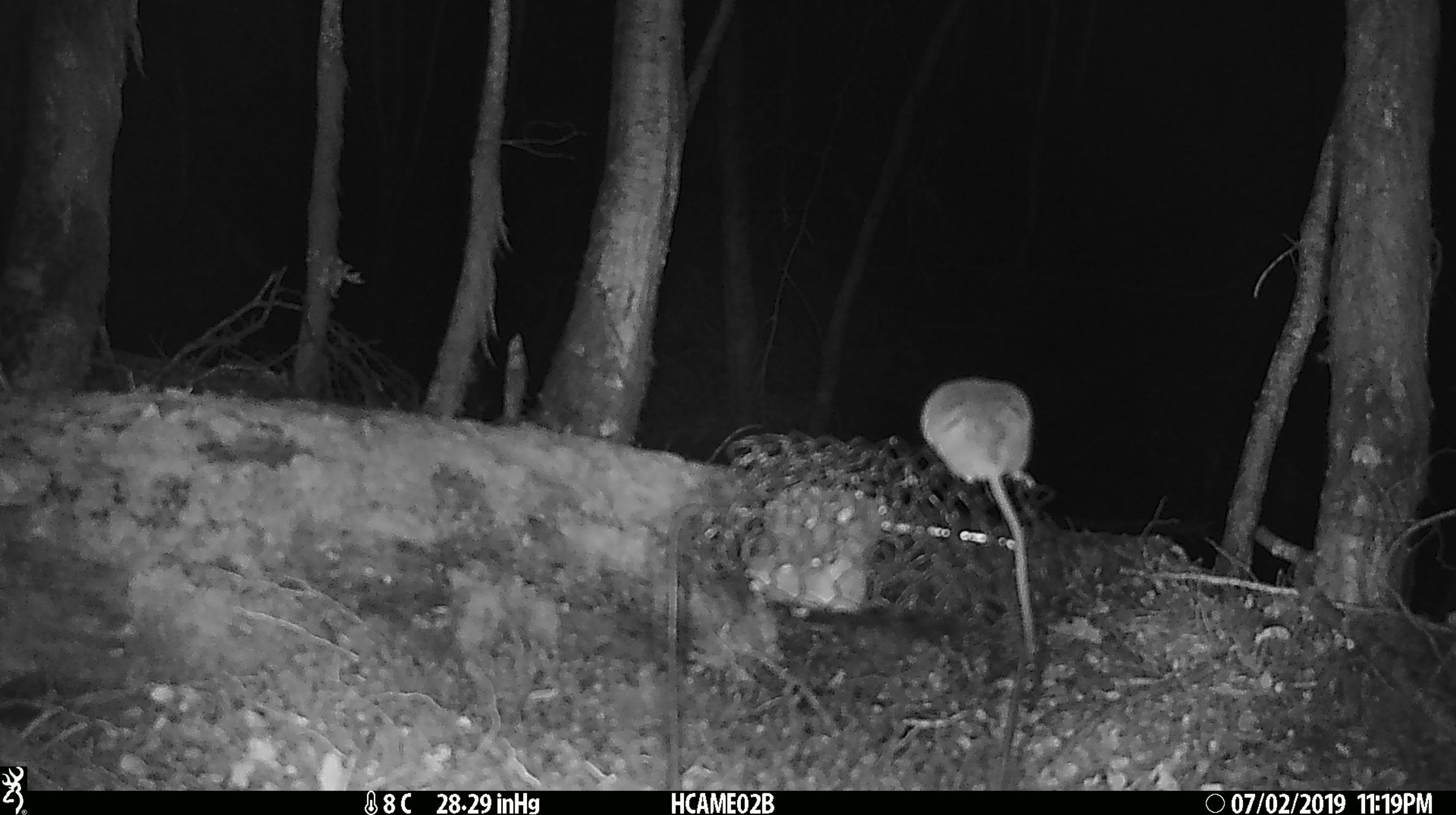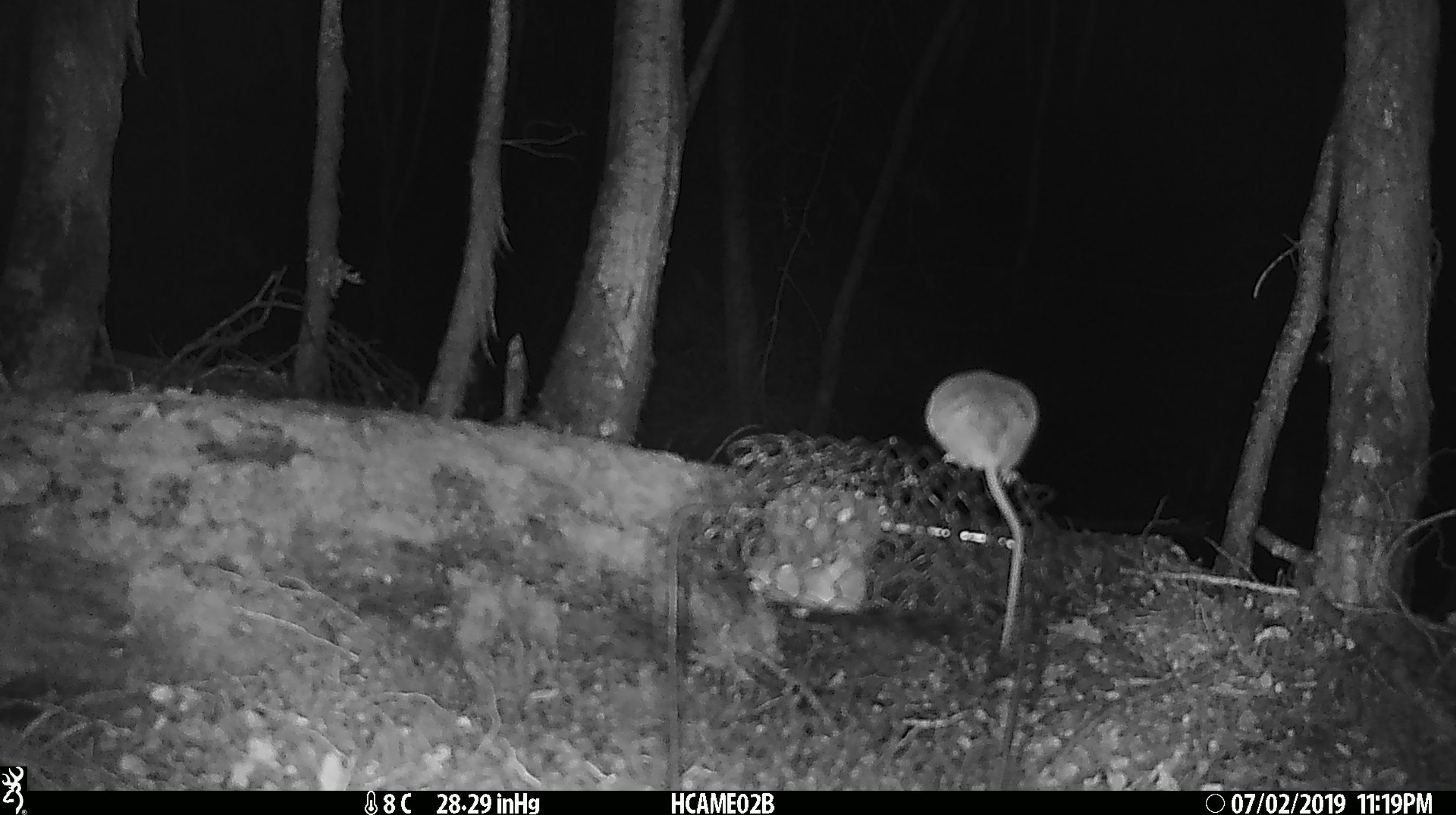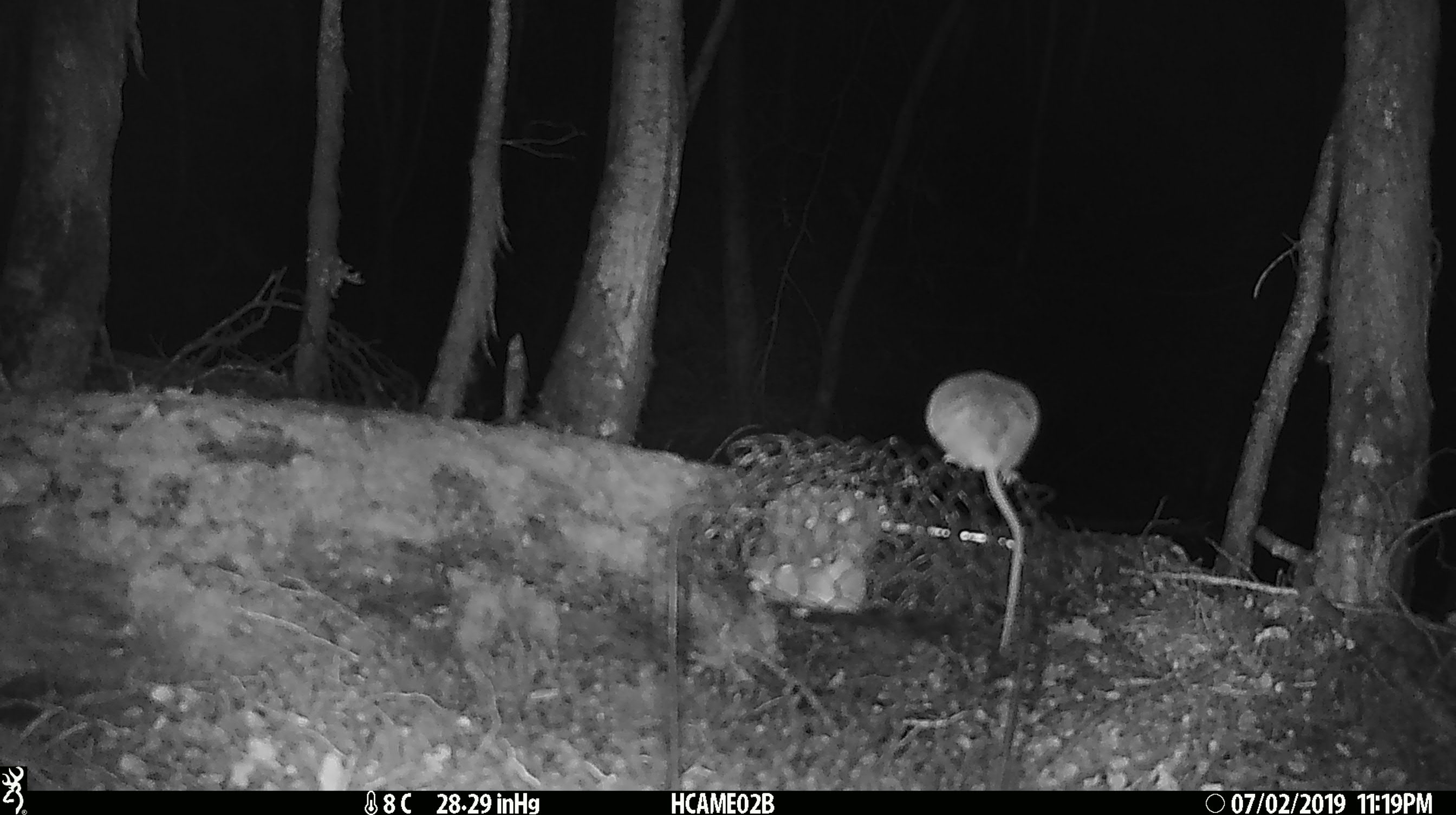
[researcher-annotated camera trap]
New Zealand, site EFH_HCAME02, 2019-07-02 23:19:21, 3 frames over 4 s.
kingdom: Animalia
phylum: Chordata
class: Mammalia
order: Rodentia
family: Muridae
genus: Mus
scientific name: Mus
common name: mouse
Mouse (Mus).